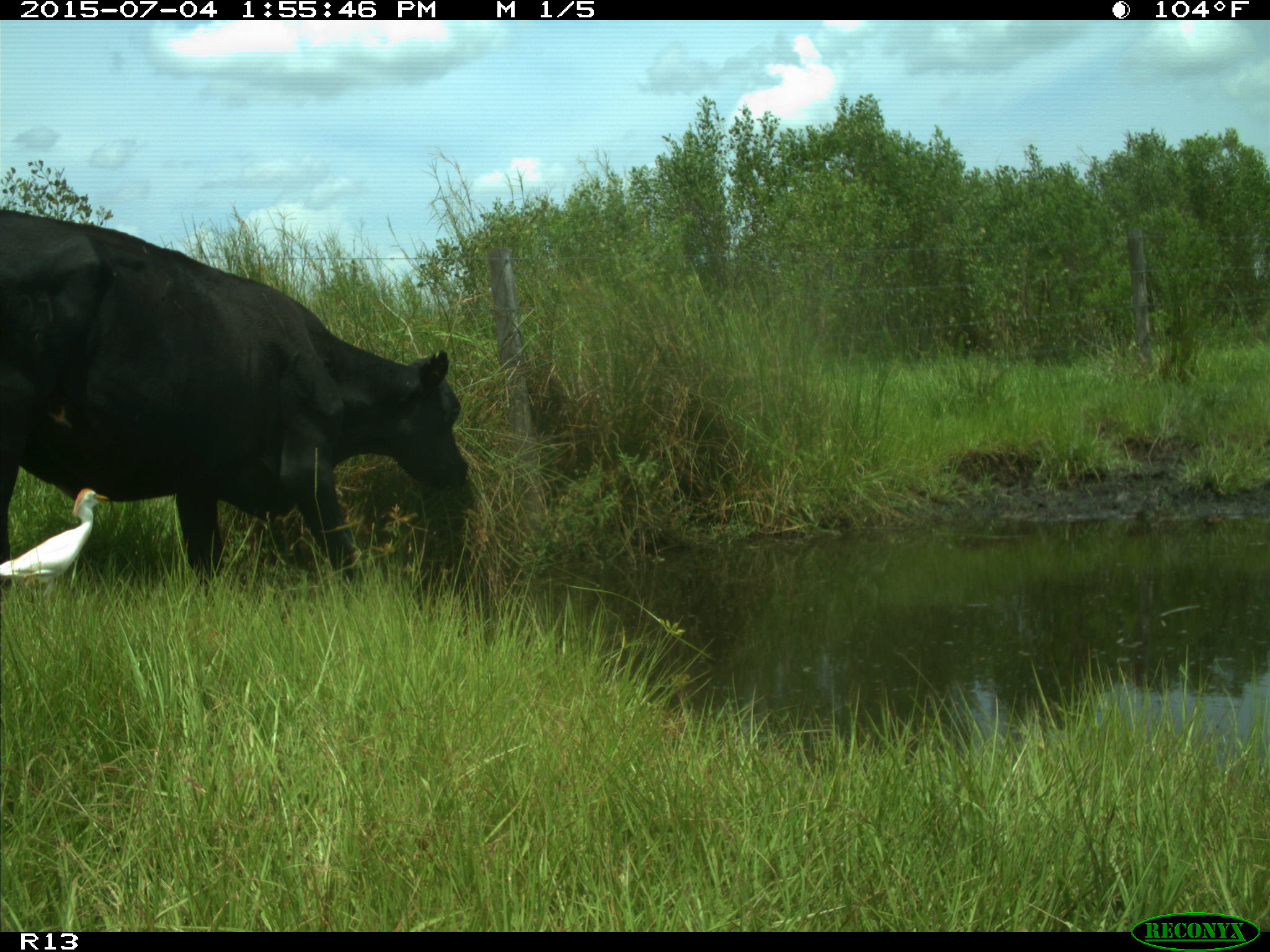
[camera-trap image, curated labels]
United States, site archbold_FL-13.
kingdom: Animalia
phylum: Chordata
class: Mammalia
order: Artiodactyla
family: Bovidae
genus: Bos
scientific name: Bos taurus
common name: domestic cow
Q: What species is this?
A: Bos taurus (domestic cow).